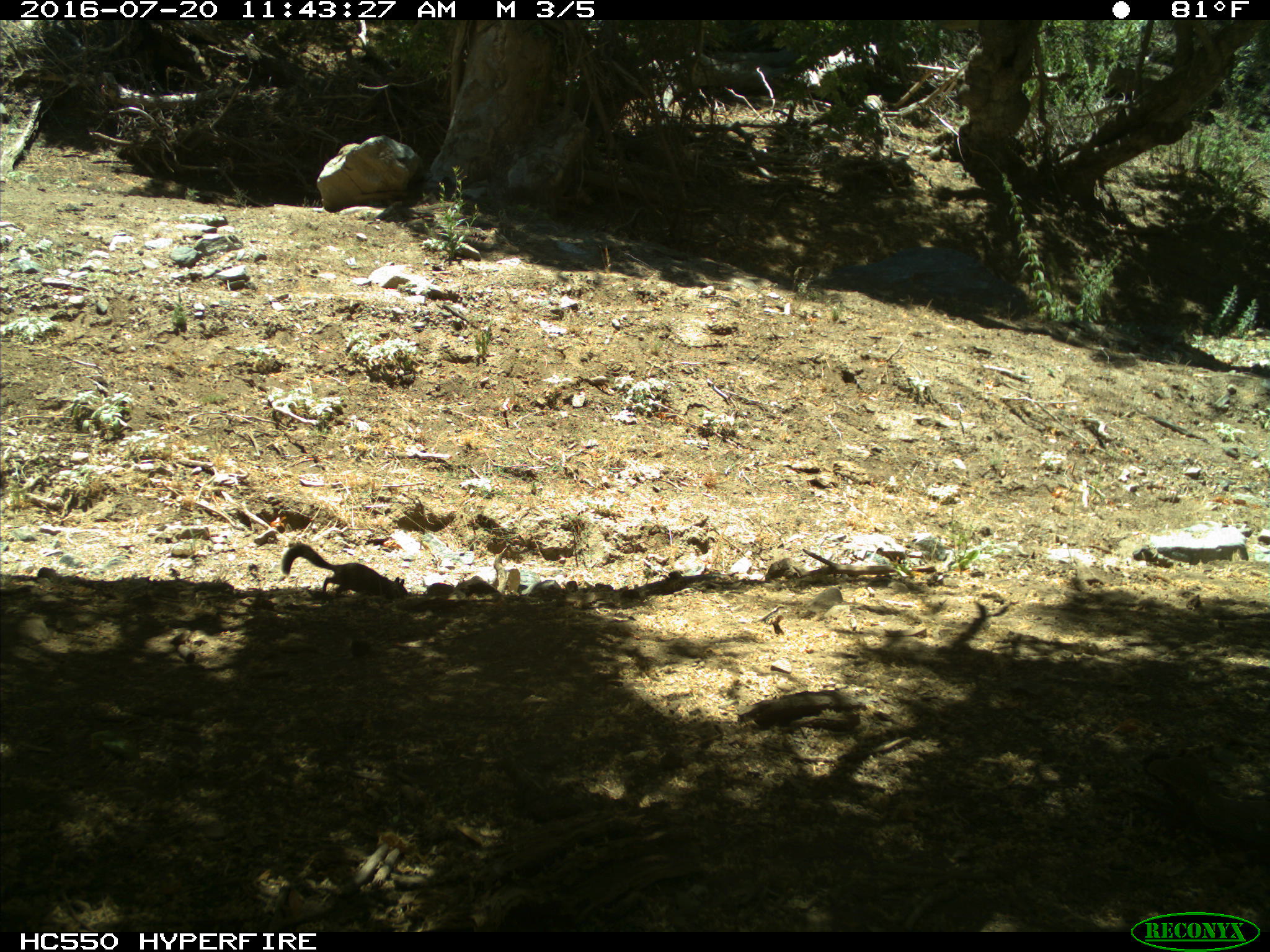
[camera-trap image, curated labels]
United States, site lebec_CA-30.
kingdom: Animalia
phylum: Chordata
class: Mammalia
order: Rodentia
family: Sciuridae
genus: Otospermophilus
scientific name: Otospermophilus beecheyi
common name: california ground squirrel